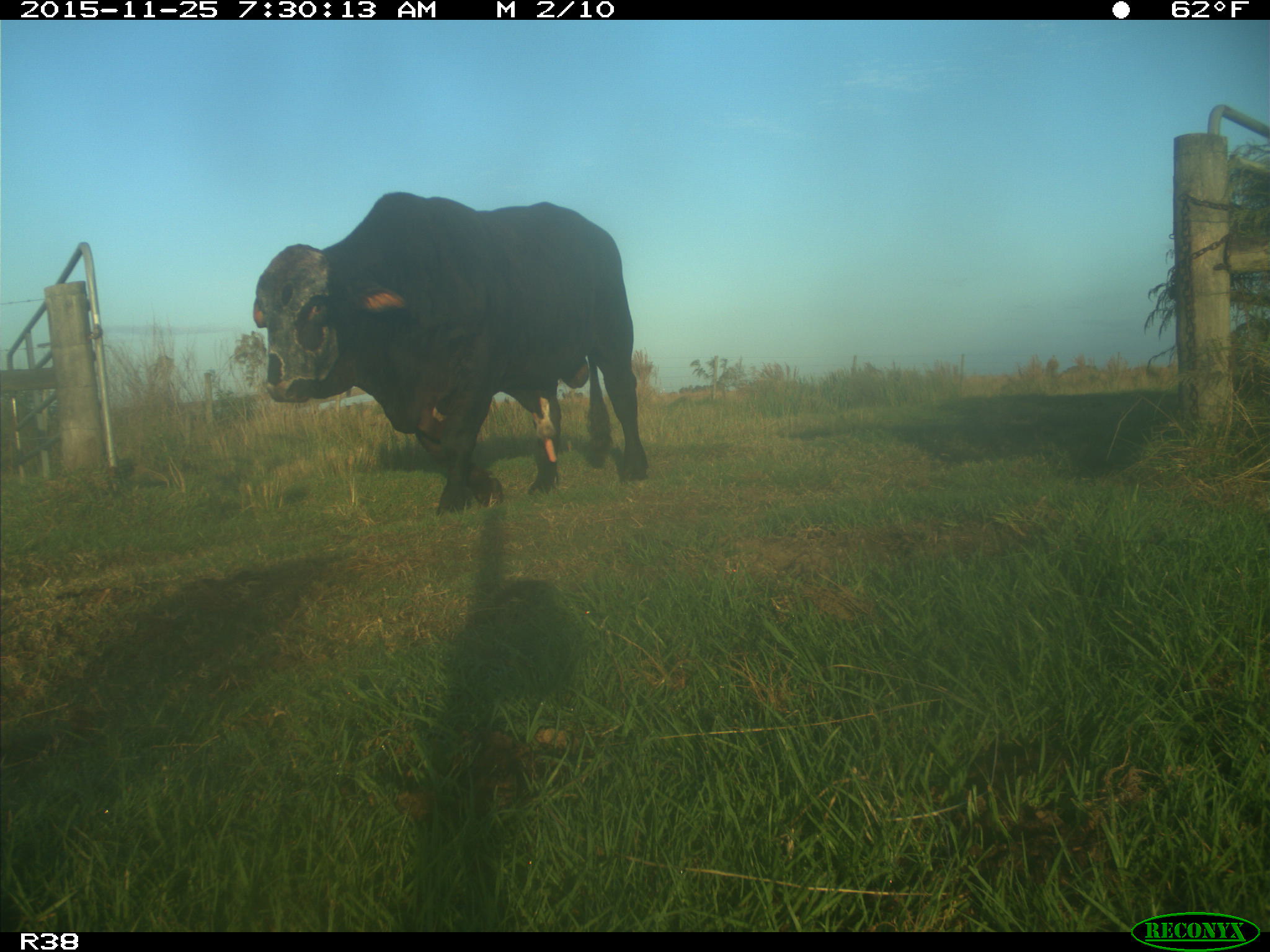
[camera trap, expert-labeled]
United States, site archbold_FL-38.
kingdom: Animalia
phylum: Chordata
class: Mammalia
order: Artiodactyla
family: Bovidae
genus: Bos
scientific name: Bos taurus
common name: domestic cow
Bos taurus (domestic cow).